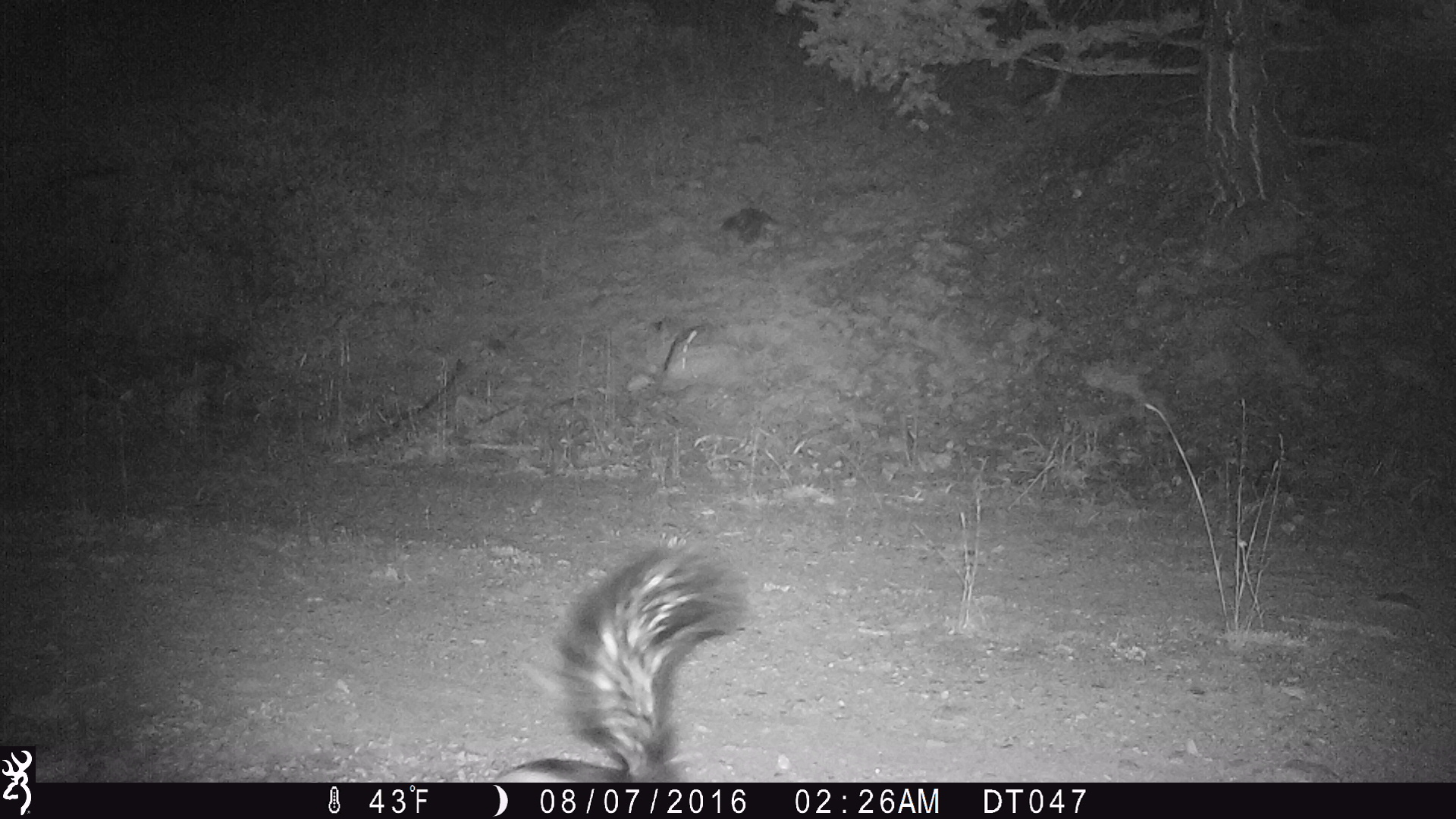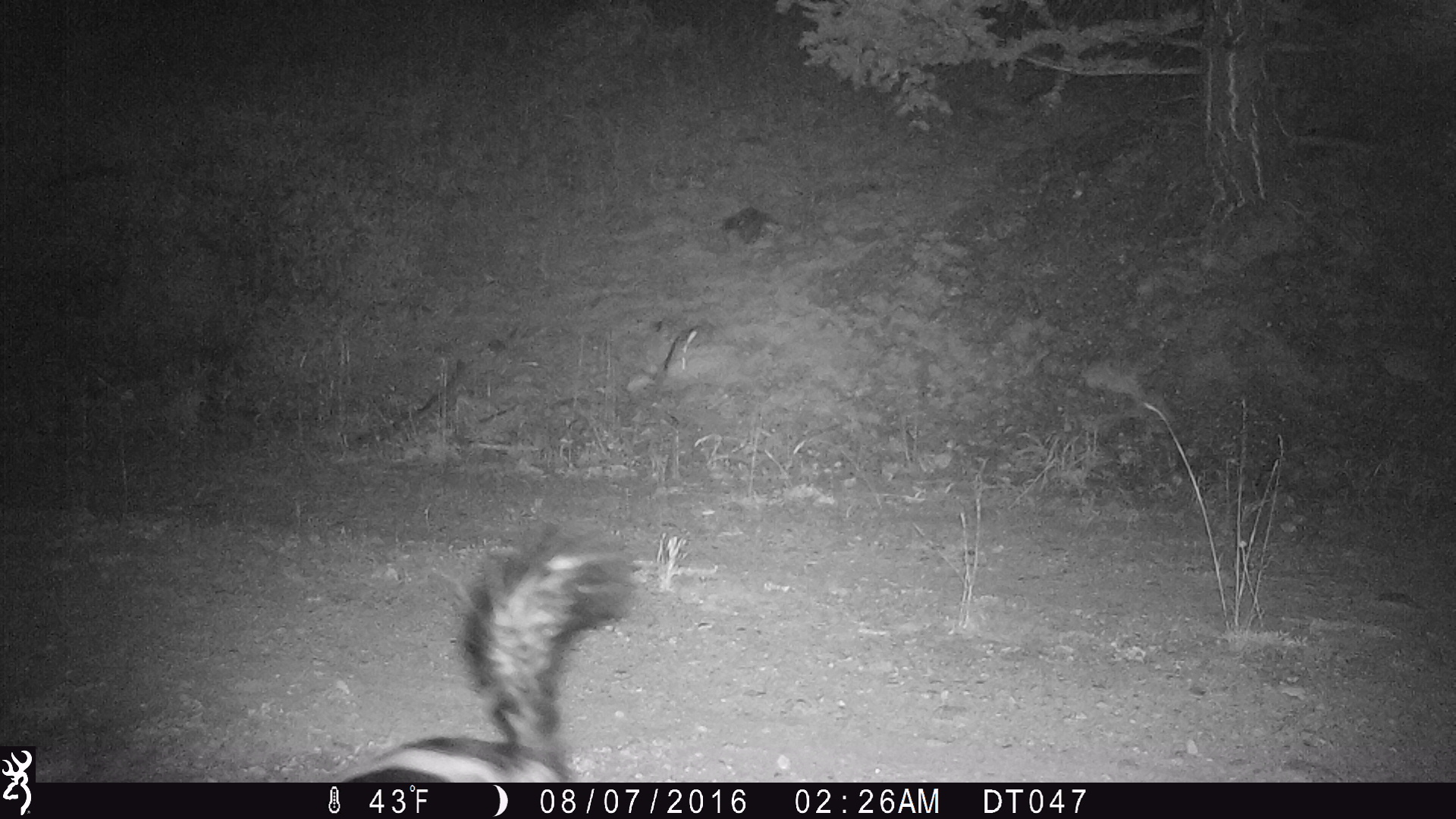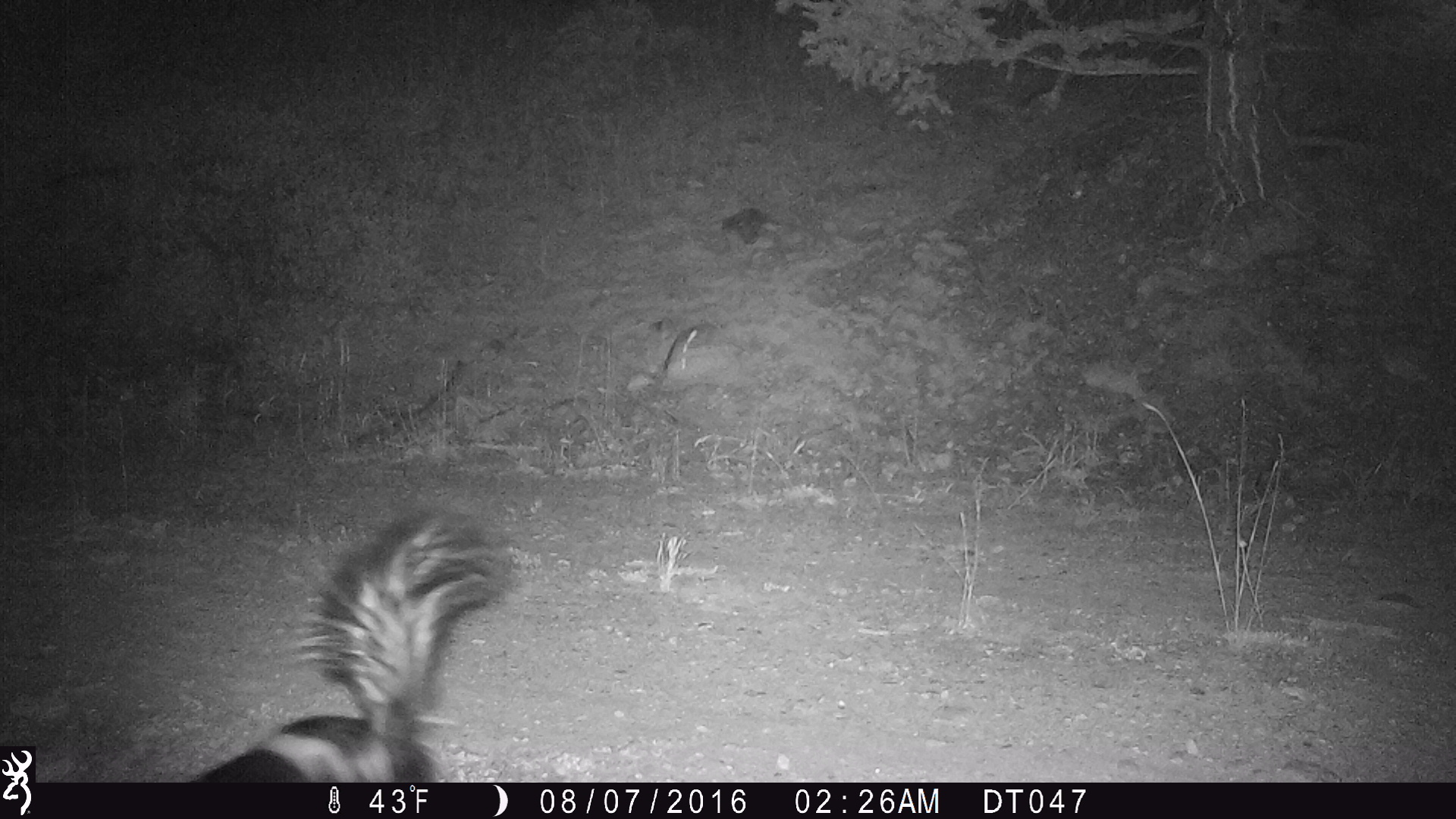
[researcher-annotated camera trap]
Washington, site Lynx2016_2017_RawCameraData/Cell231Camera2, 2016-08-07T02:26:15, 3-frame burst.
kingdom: Animalia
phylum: Chordata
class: Mammalia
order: Carnivora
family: Mephitidae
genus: Mephitis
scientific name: Mephitis mephitis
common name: striped skunk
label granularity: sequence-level